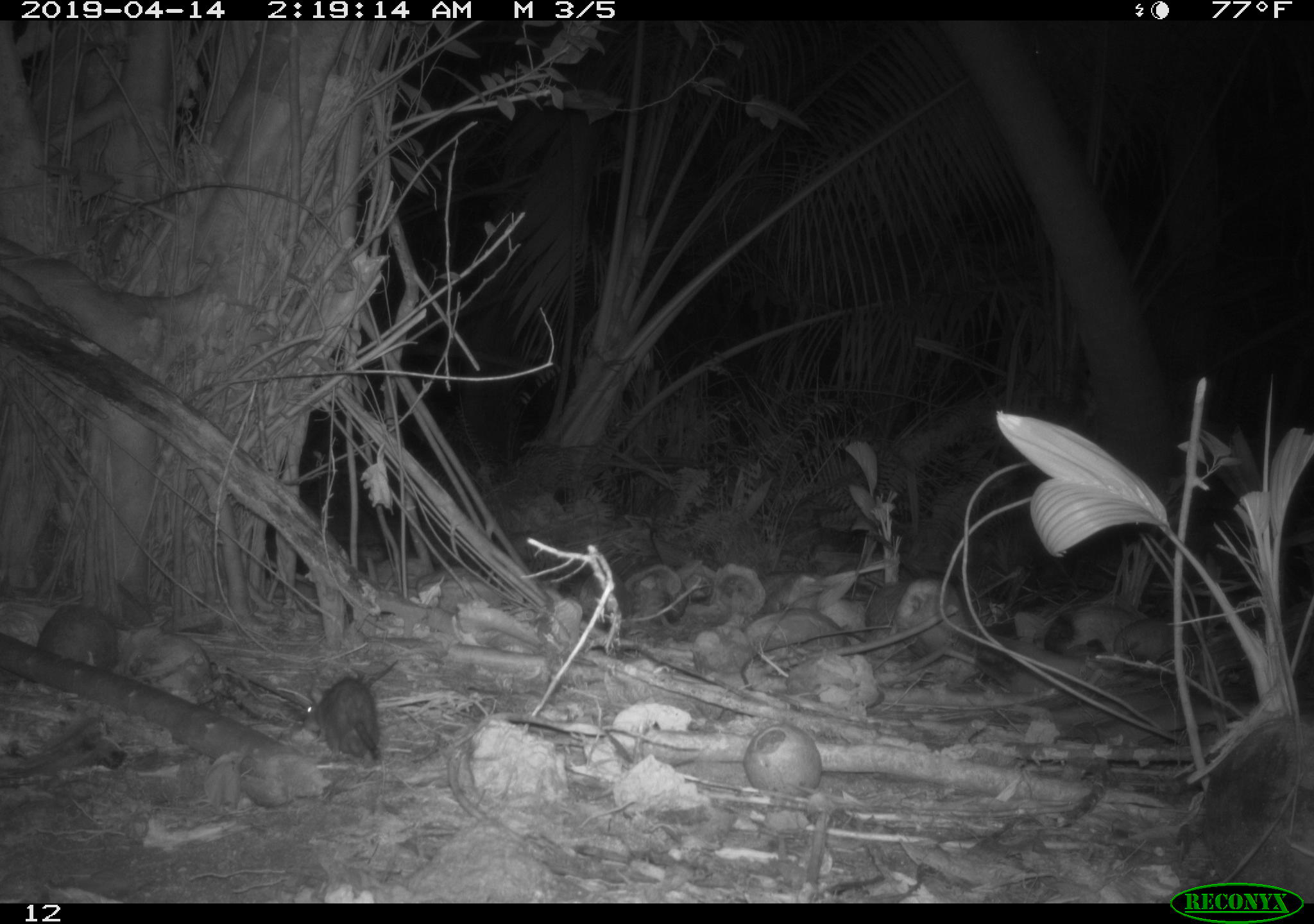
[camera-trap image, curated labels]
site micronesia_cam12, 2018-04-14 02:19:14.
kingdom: Animalia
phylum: Chordata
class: Mammalia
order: Rodentia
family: Muridae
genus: Rattus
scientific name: Rattus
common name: rat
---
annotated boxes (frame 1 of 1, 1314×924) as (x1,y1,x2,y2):
rat: (301,661,390,782)